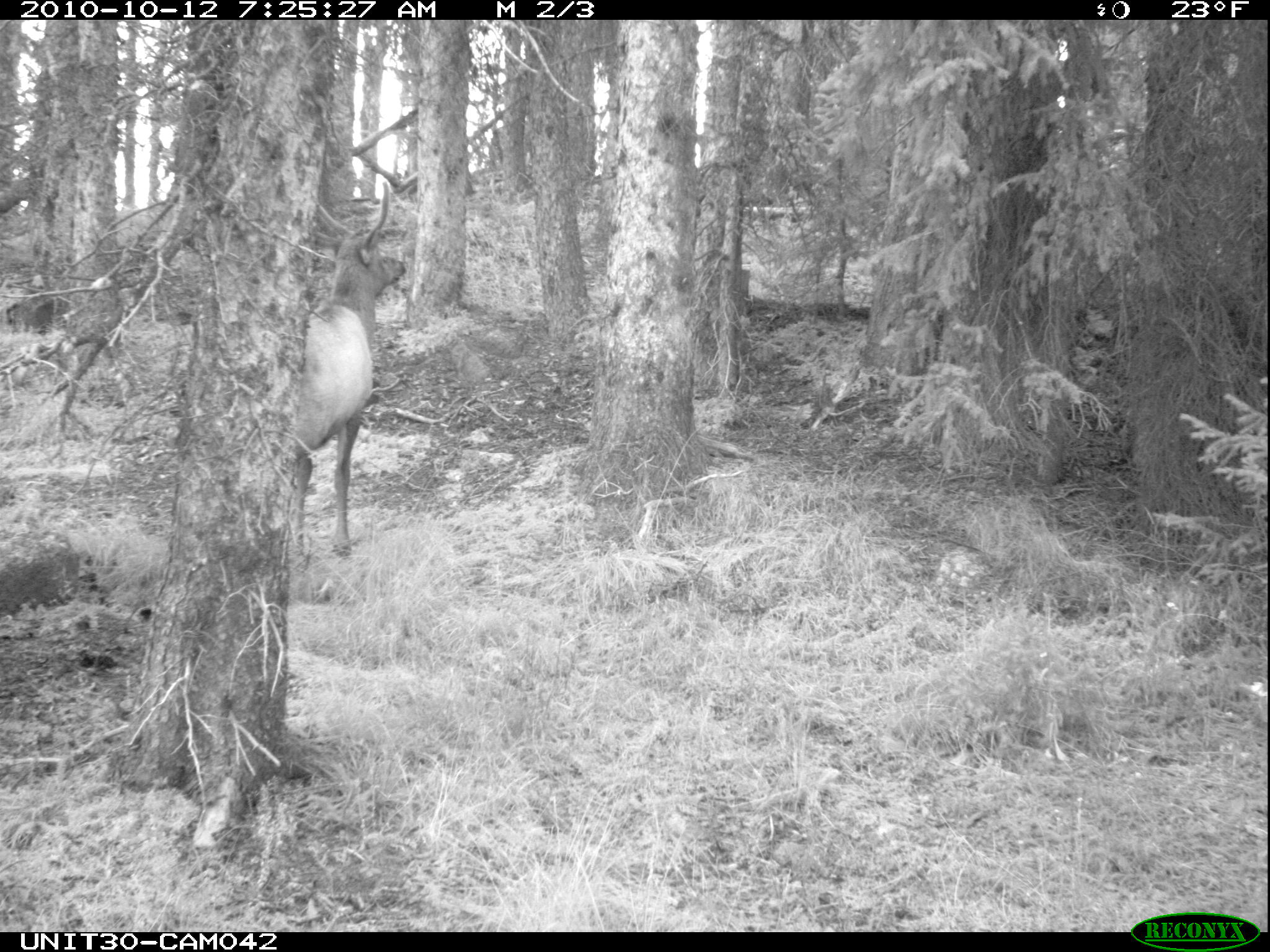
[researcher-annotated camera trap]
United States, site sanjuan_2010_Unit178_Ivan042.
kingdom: Animalia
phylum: Chordata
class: Mammalia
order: Artiodactyla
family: Cervidae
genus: Cervus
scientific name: Cervus elaphus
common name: red deer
Cervus elaphus (red deer).